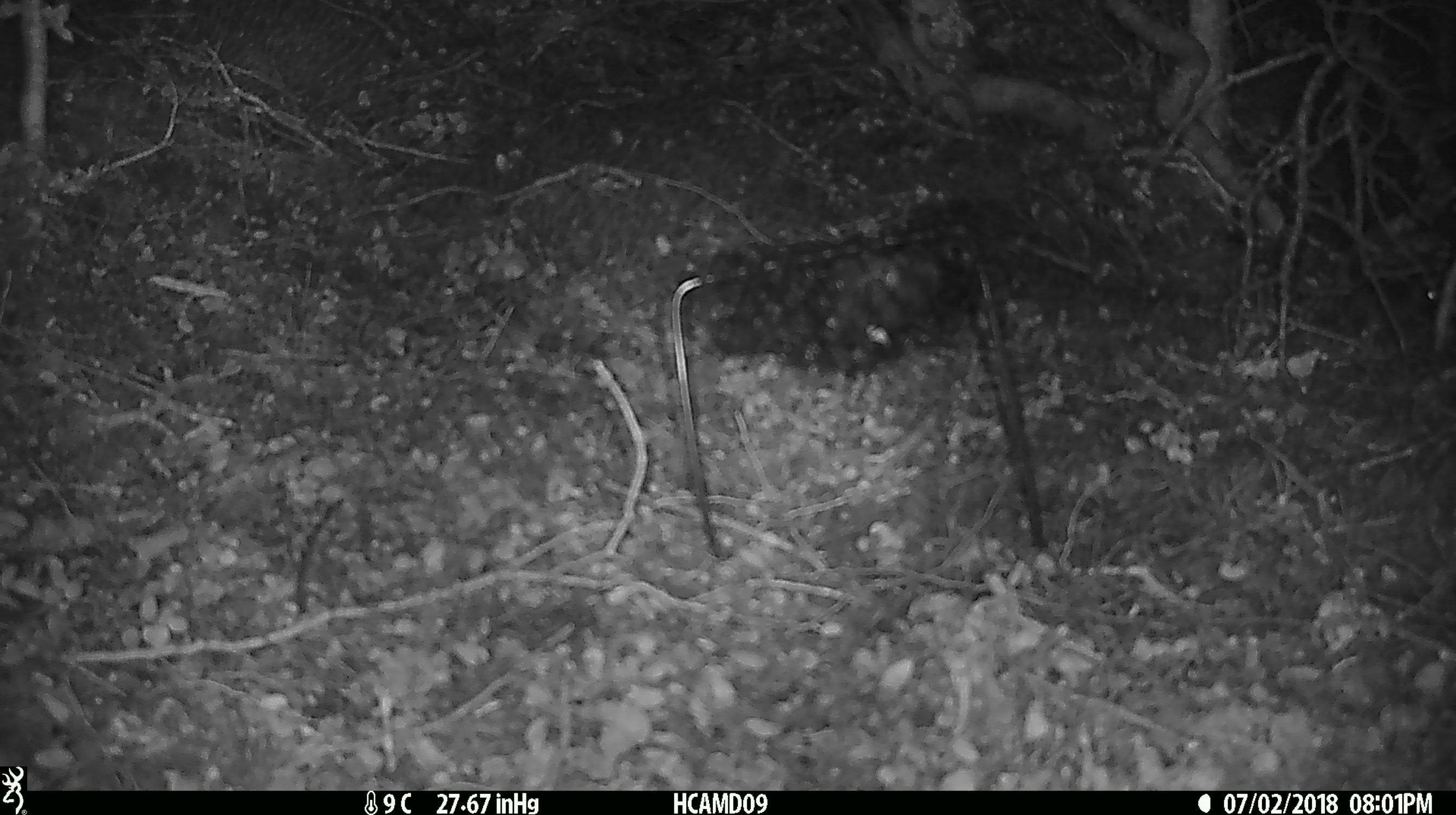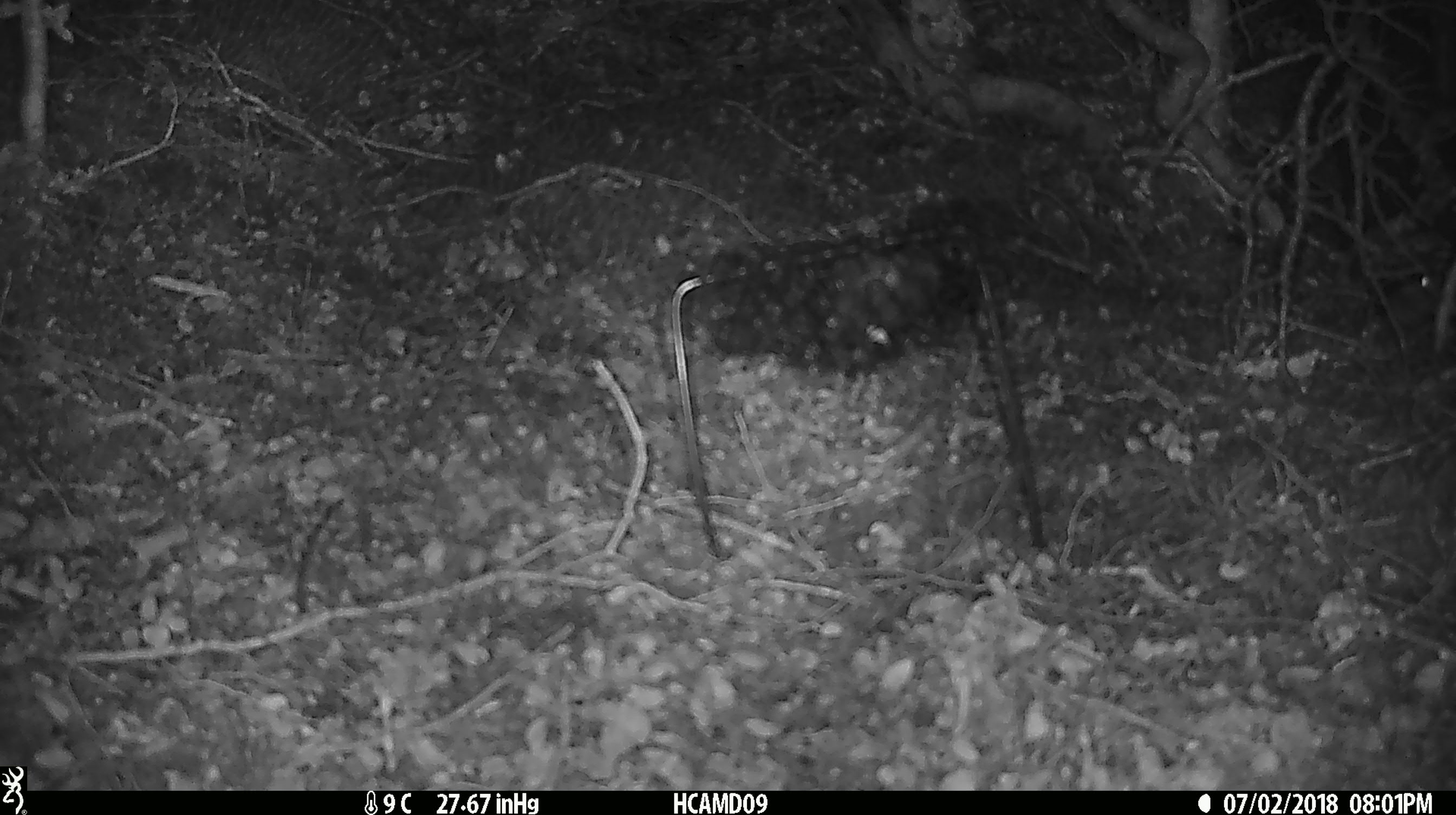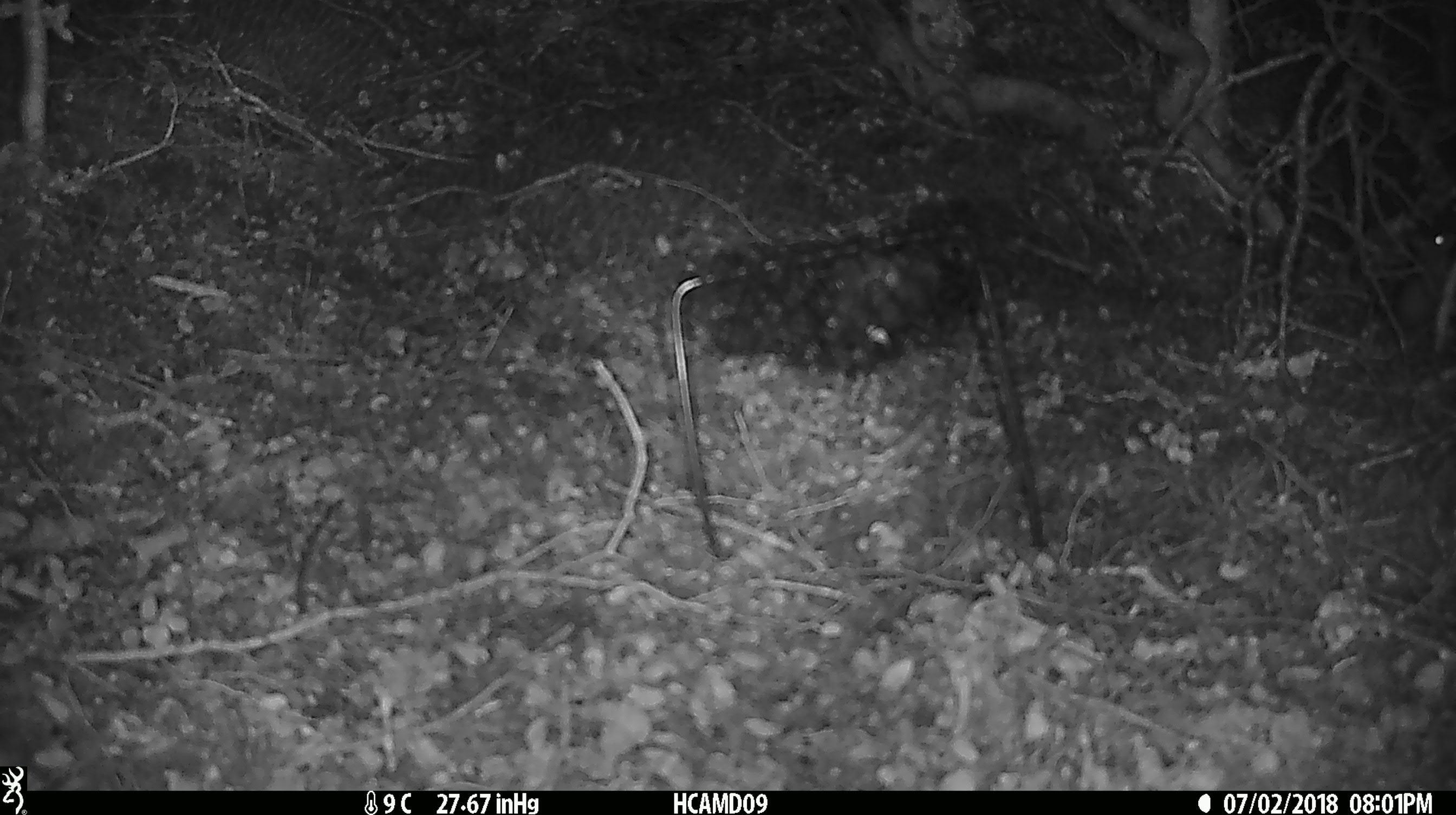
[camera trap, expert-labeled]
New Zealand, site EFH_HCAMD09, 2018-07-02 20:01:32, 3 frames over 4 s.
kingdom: Animalia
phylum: Chordata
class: Mammalia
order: Rodentia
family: Muridae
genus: Mus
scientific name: Mus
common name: mouse